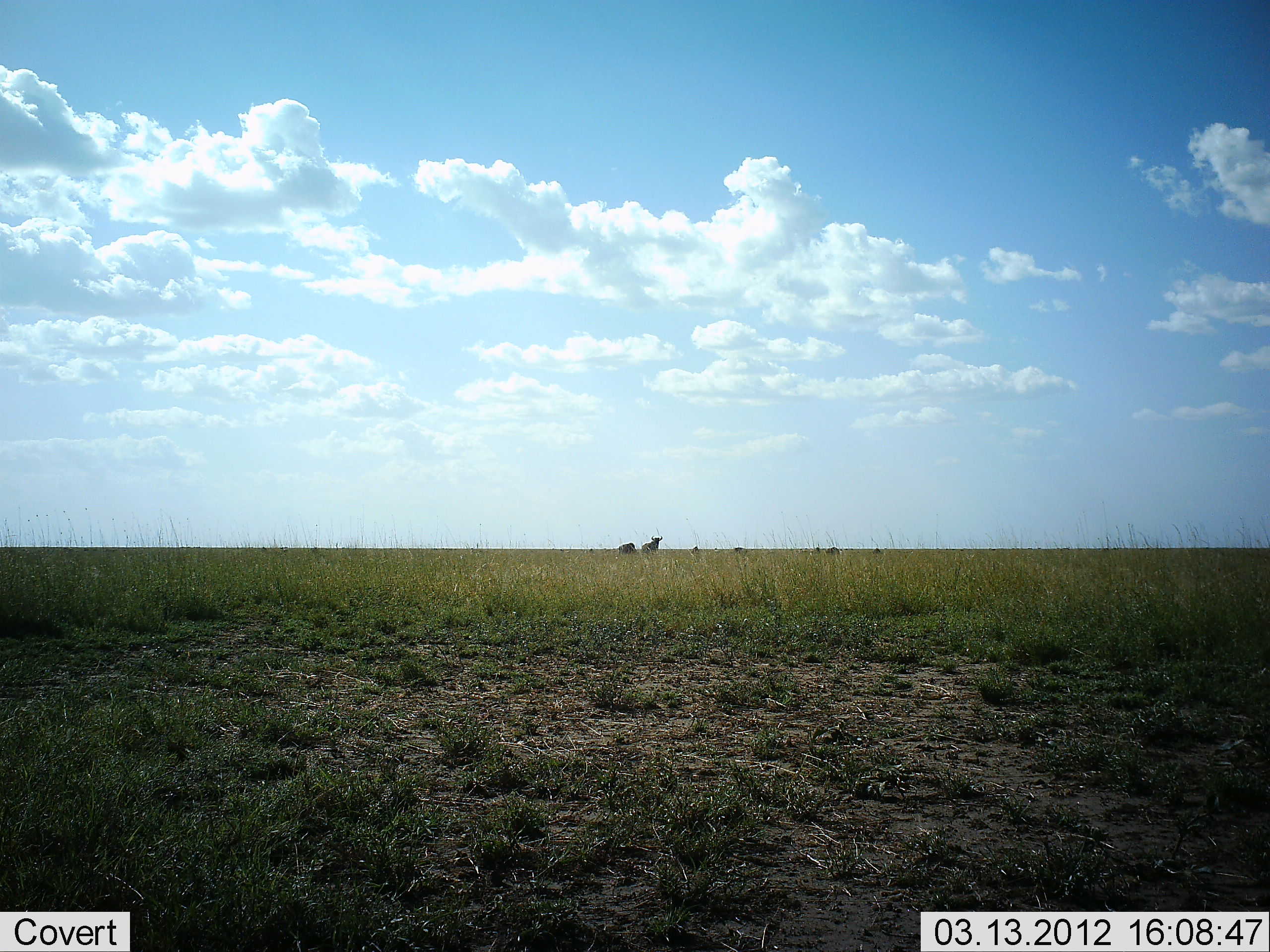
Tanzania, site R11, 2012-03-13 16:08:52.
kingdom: Animalia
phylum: Chordata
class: Mammalia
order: Artiodactyla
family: Bovidae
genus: Connochaetes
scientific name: Connochaetes taurinus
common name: blue wildebeest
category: wildebeest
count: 7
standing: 100%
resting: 8%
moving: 0%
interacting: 0%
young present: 0%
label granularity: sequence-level